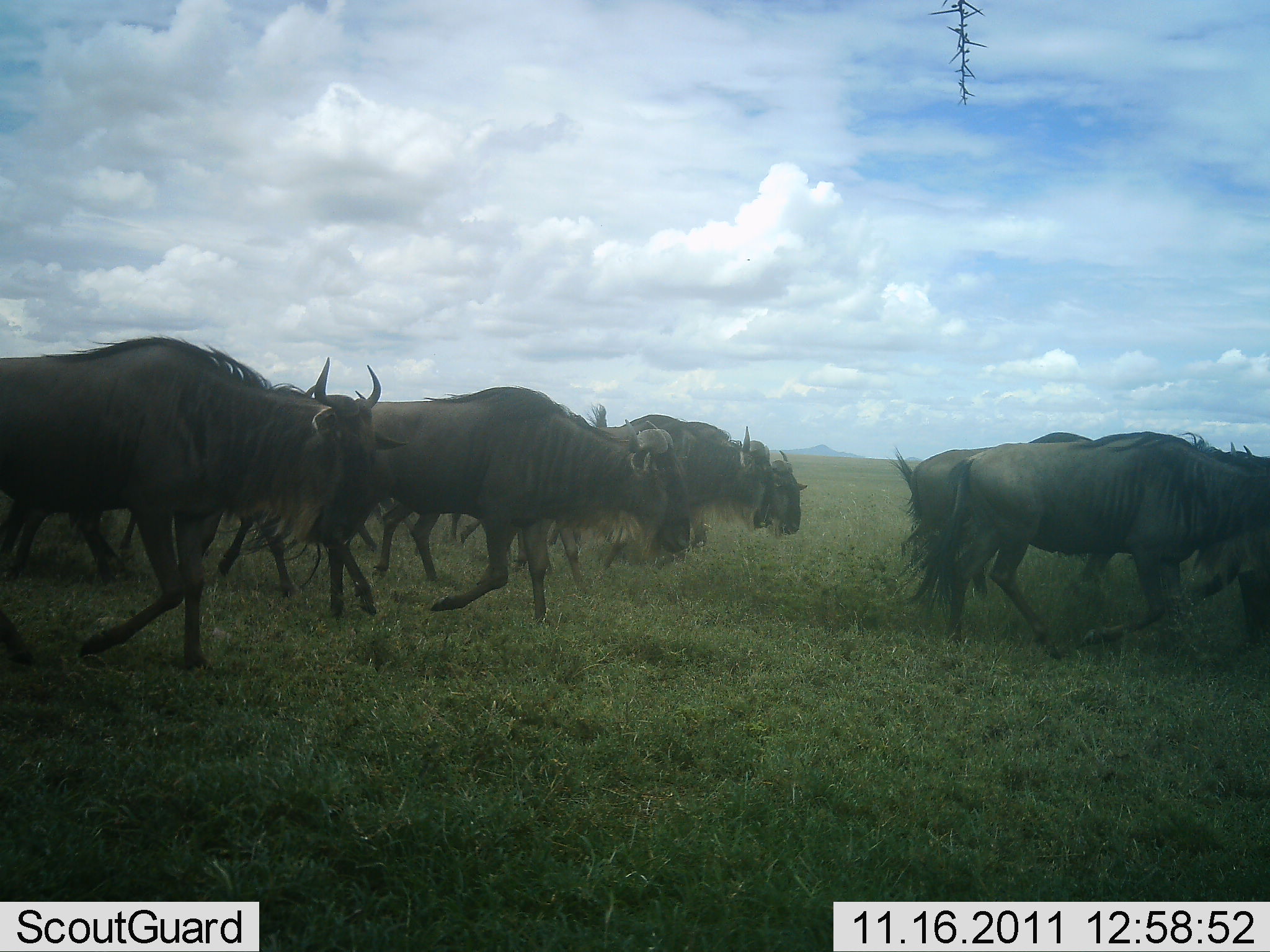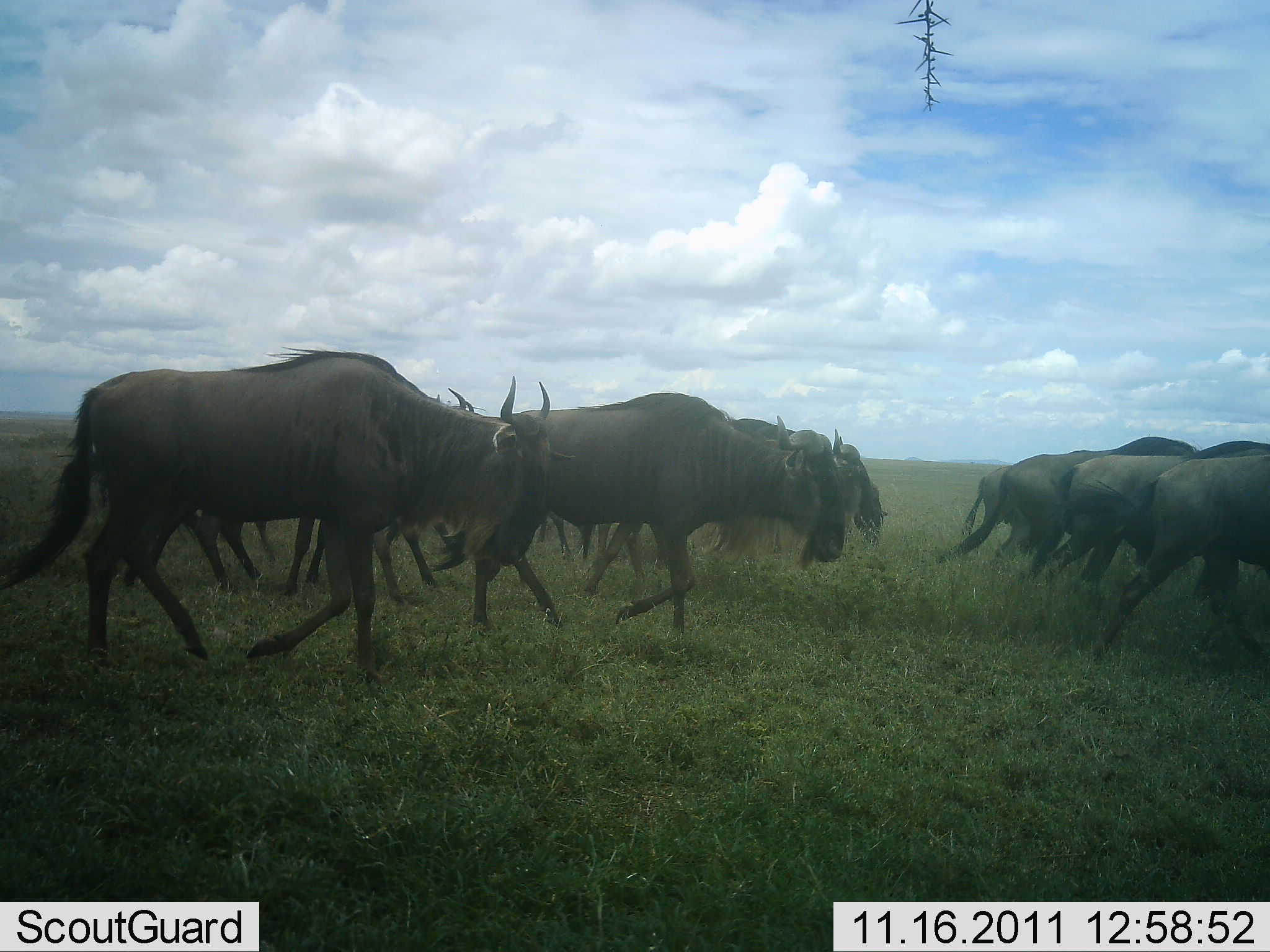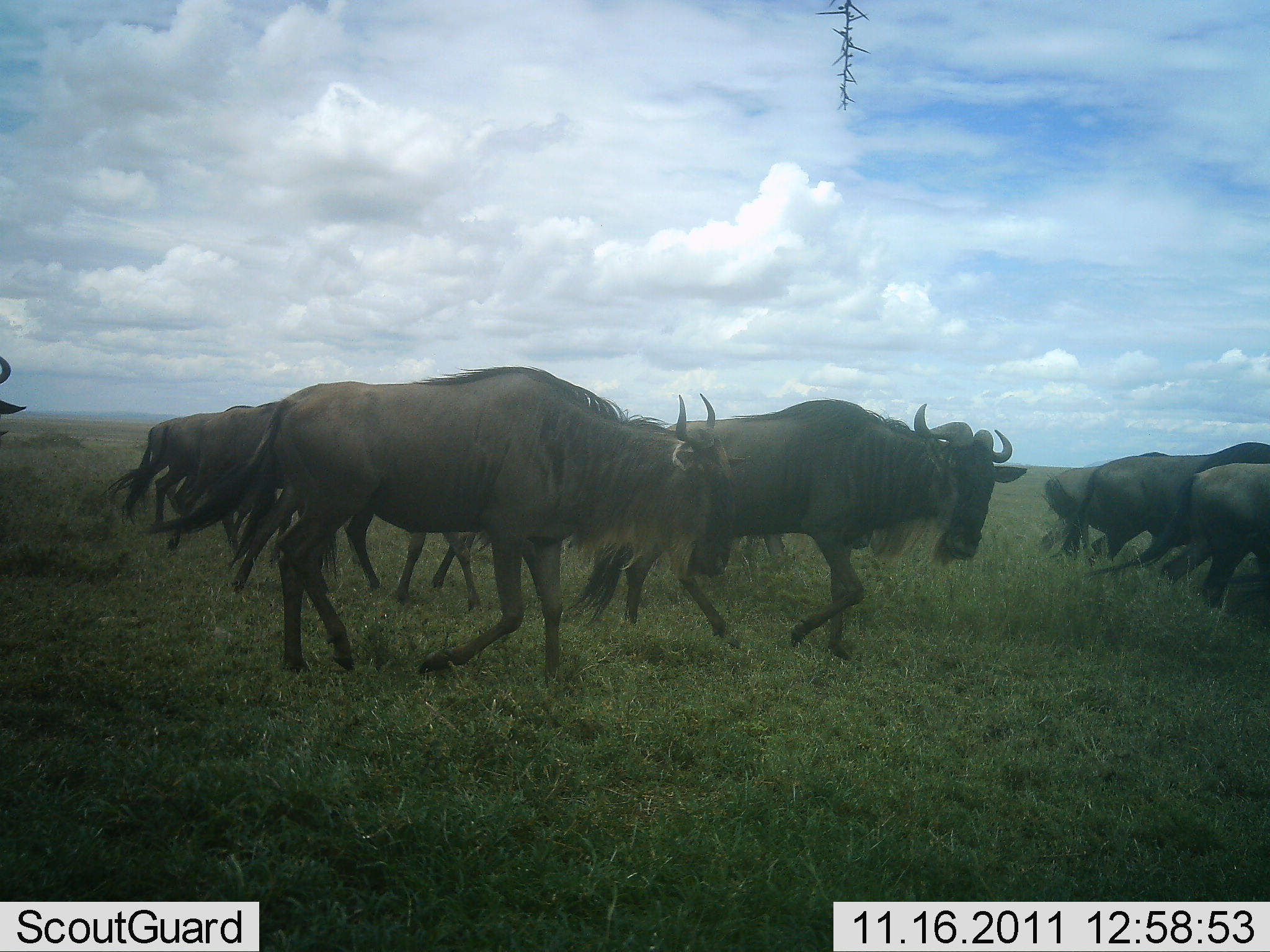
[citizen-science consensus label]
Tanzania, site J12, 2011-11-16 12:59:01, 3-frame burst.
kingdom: Animalia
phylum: Chordata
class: Mammalia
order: Artiodactyla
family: Bovidae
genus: Connochaetes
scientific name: Connochaetes taurinus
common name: blue wildebeest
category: wildebeest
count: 11-50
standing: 0%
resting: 0%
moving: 100%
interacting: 0%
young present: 0%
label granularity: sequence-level